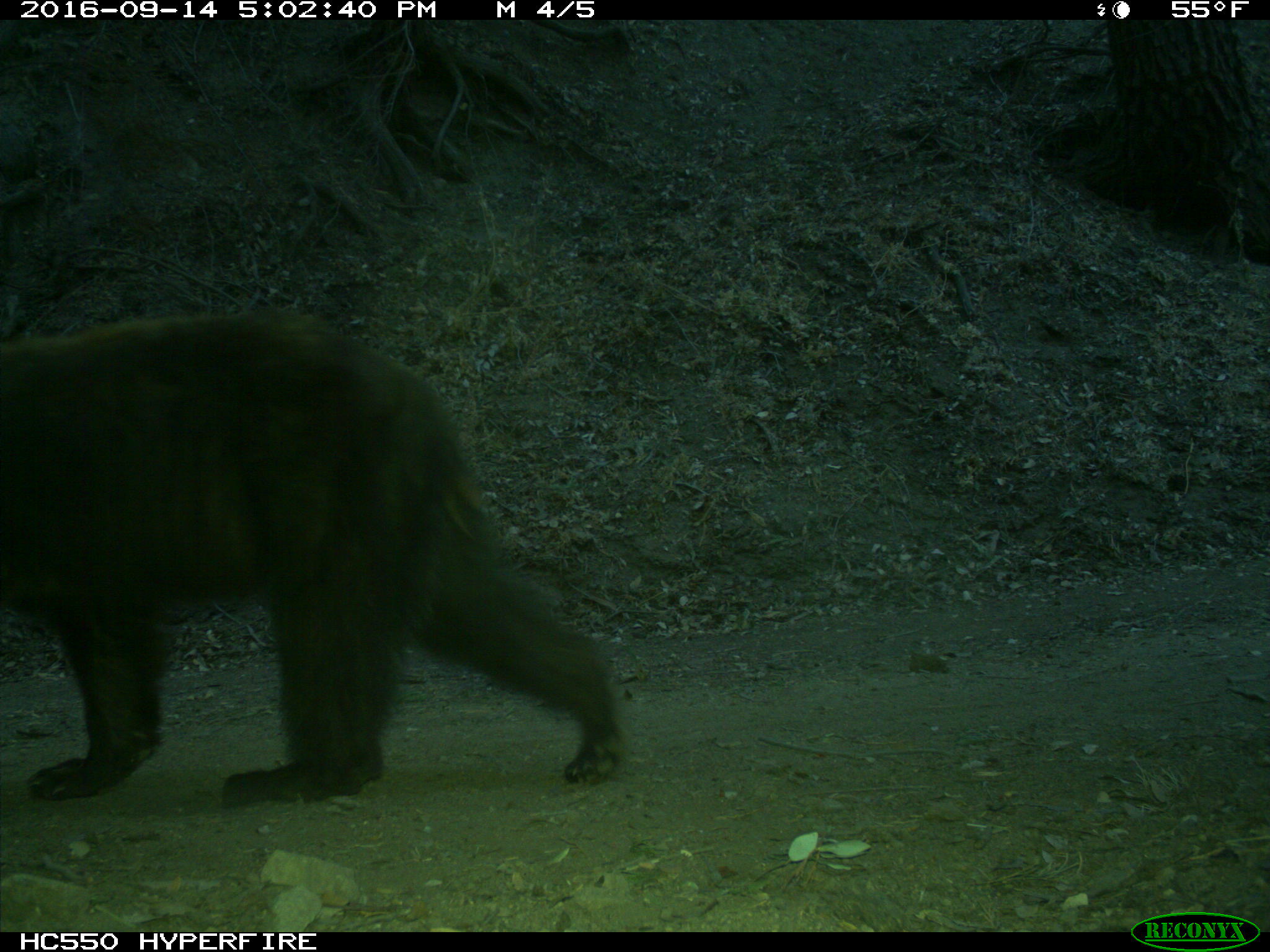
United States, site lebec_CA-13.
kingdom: Animalia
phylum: Chordata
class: Mammalia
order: Carnivora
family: Ursidae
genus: Ursus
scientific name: Ursus americanus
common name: american black bear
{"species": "Ursus americanus (american black bear)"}